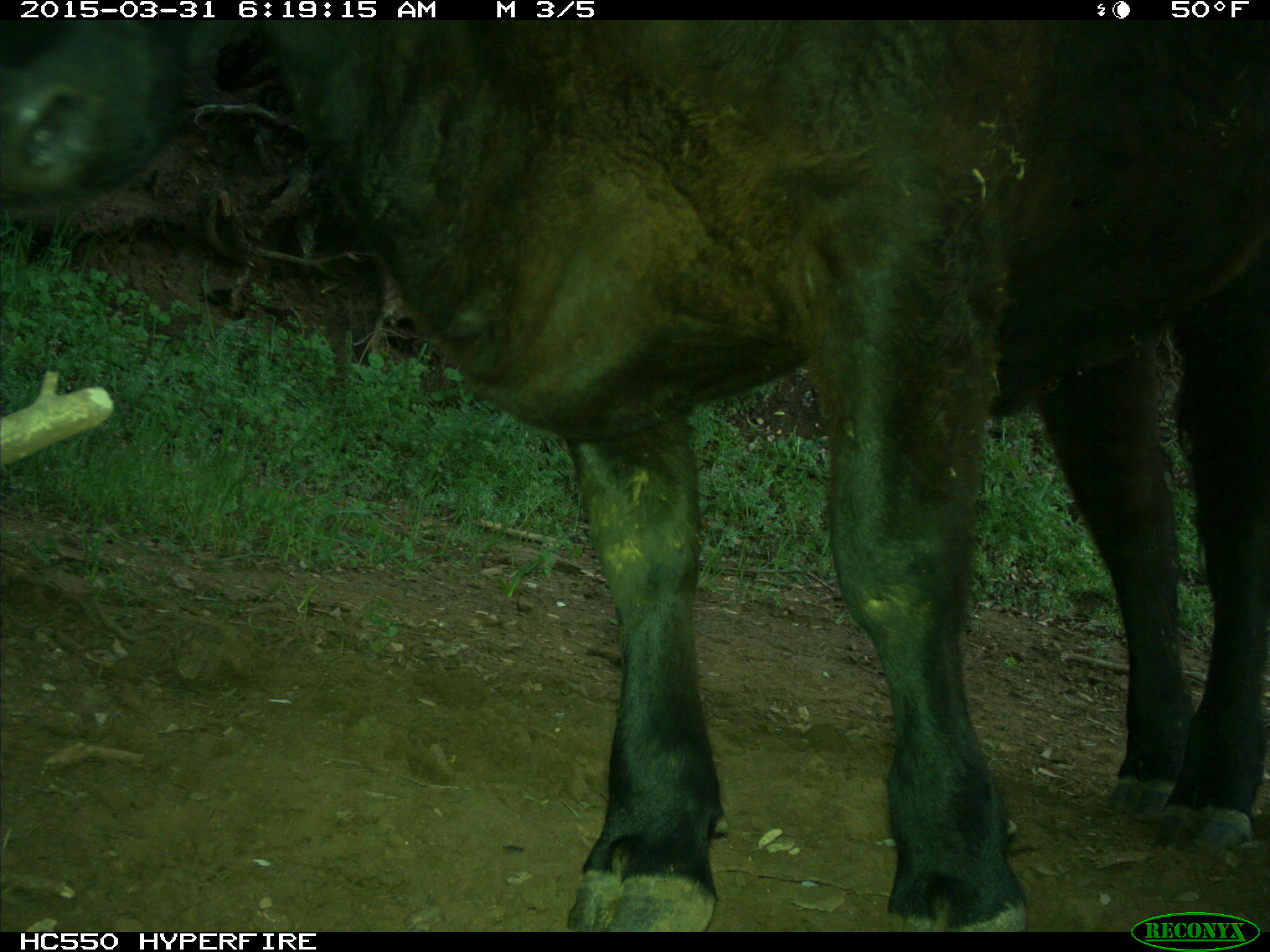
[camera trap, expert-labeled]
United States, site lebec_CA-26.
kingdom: Animalia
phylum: Chordata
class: Mammalia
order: Artiodactyla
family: Bovidae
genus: Bos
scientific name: Bos taurus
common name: domestic cow